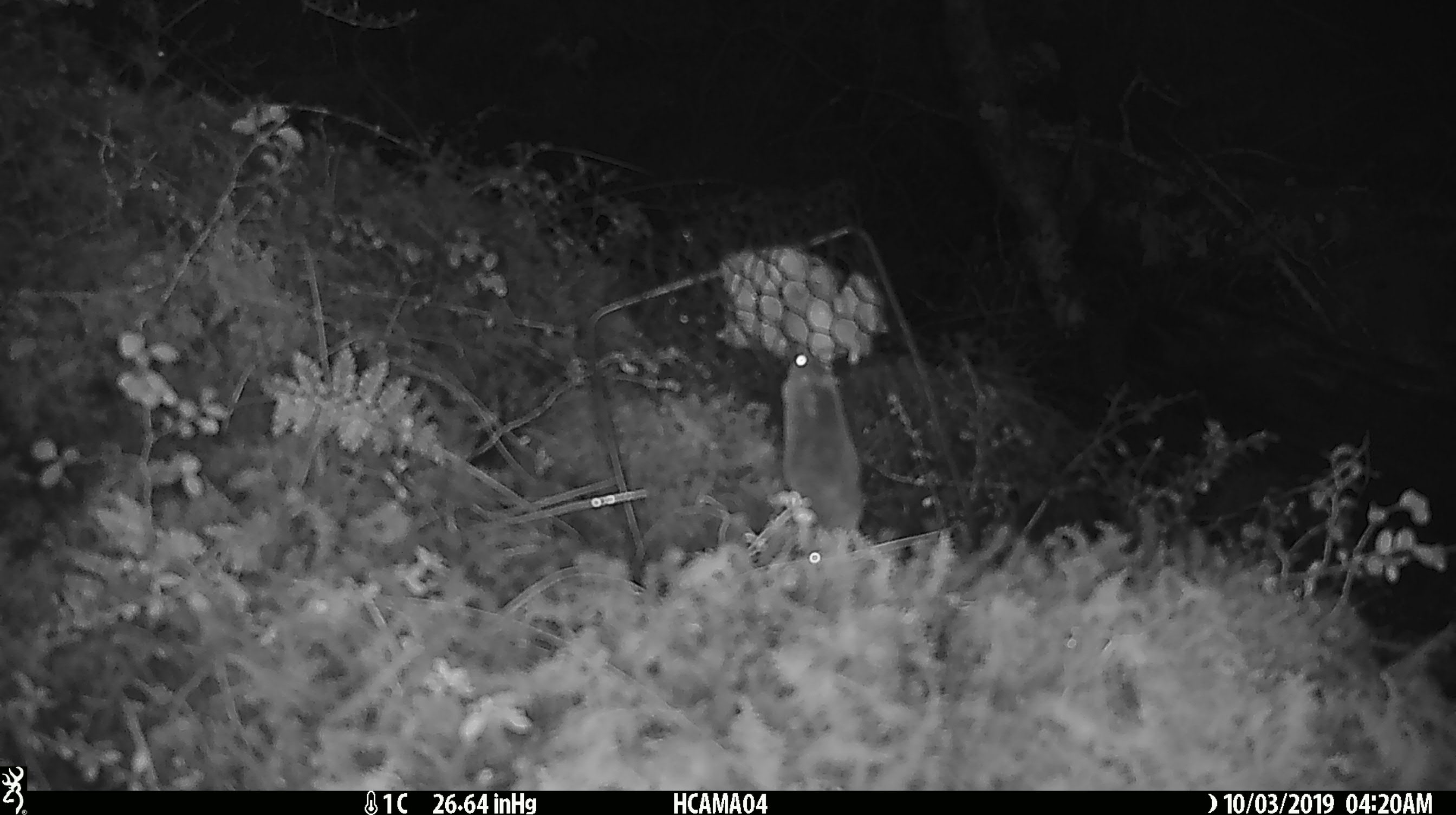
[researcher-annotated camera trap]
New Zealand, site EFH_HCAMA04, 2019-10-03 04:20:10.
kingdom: Animalia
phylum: Chordata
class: Mammalia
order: Rodentia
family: Muridae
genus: Mus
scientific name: Mus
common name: mouse